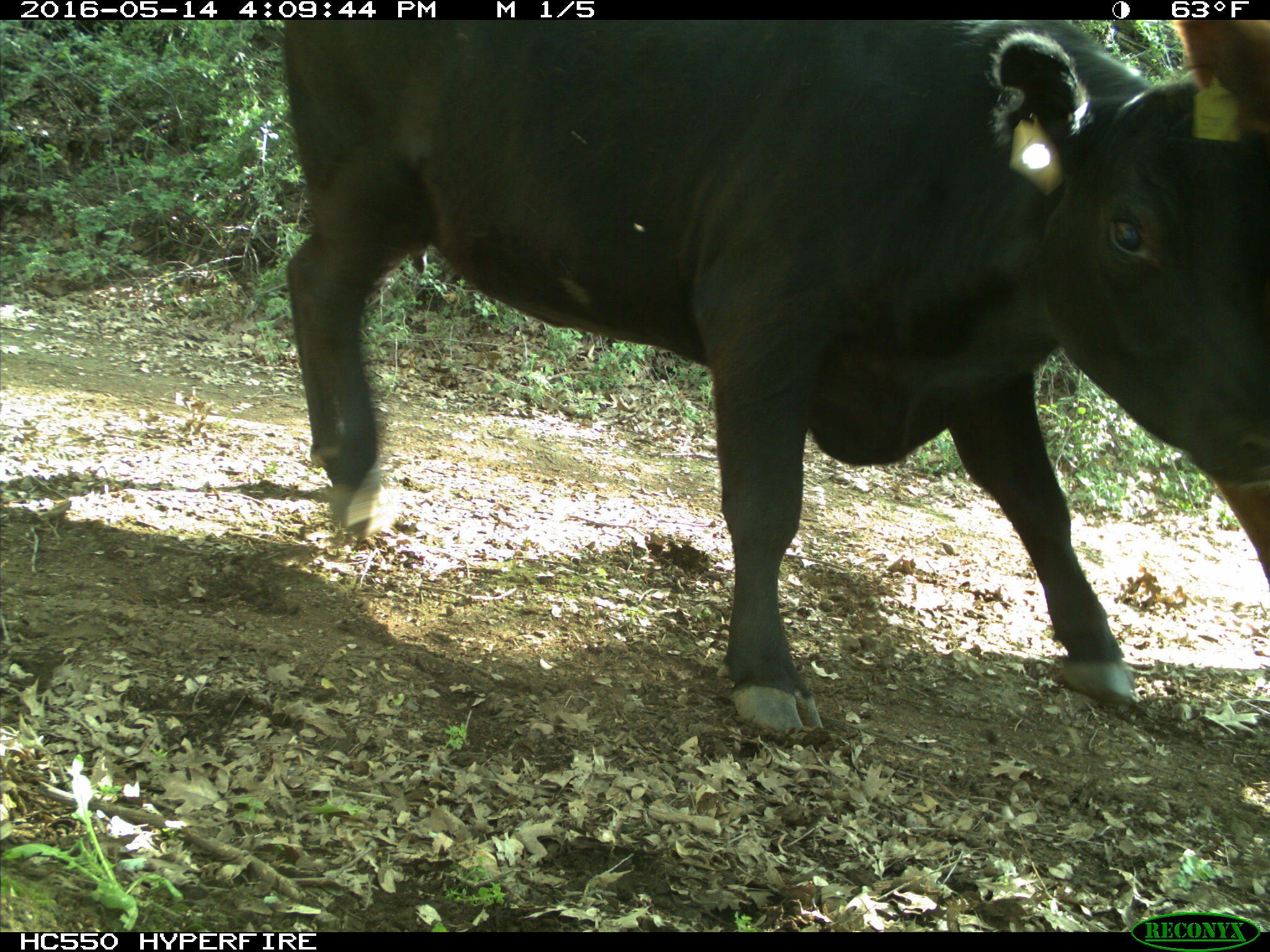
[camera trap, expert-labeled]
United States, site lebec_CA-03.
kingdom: Animalia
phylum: Chordata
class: Mammalia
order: Artiodactyla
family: Bovidae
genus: Bos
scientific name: Bos taurus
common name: domestic cow